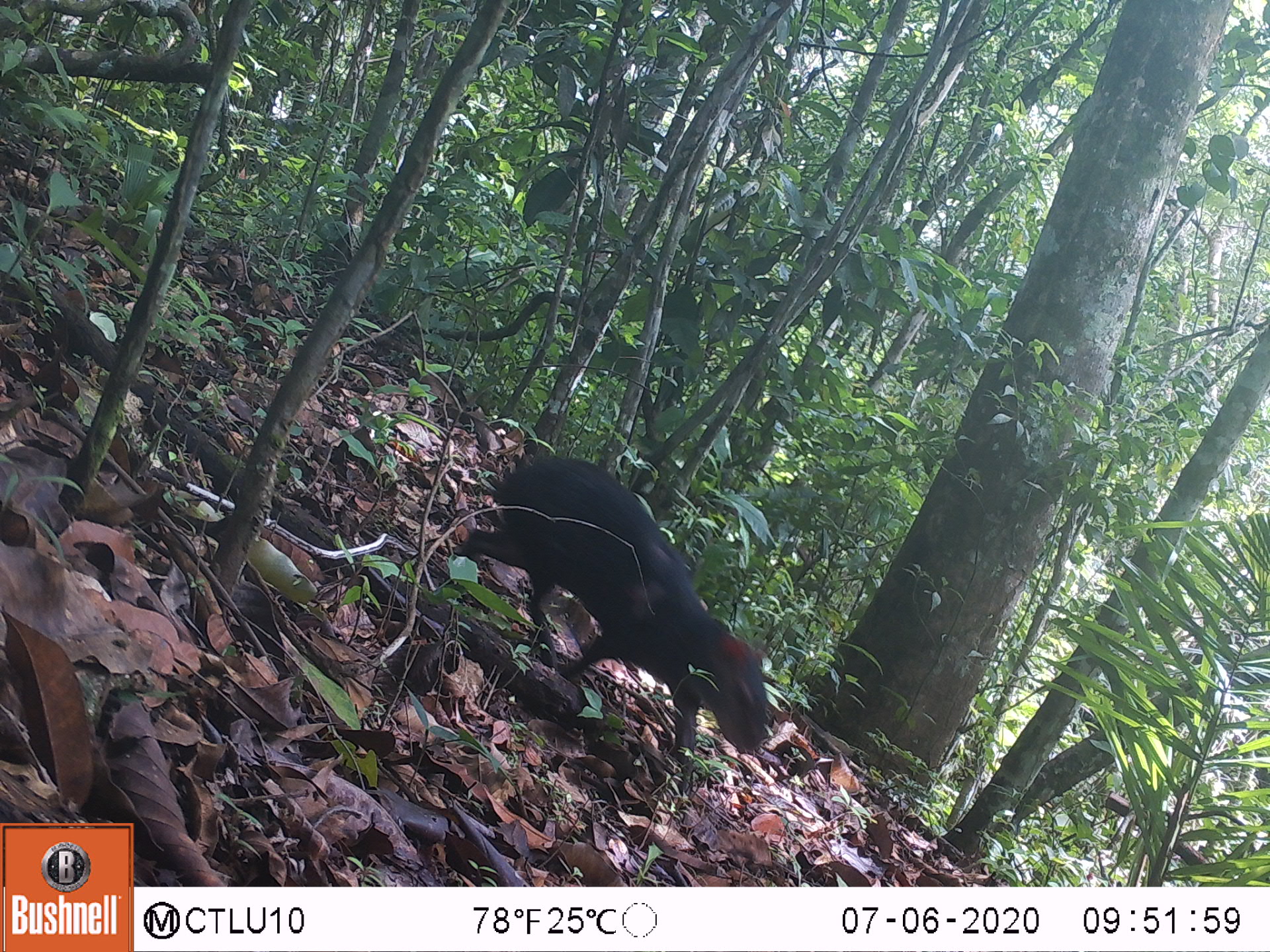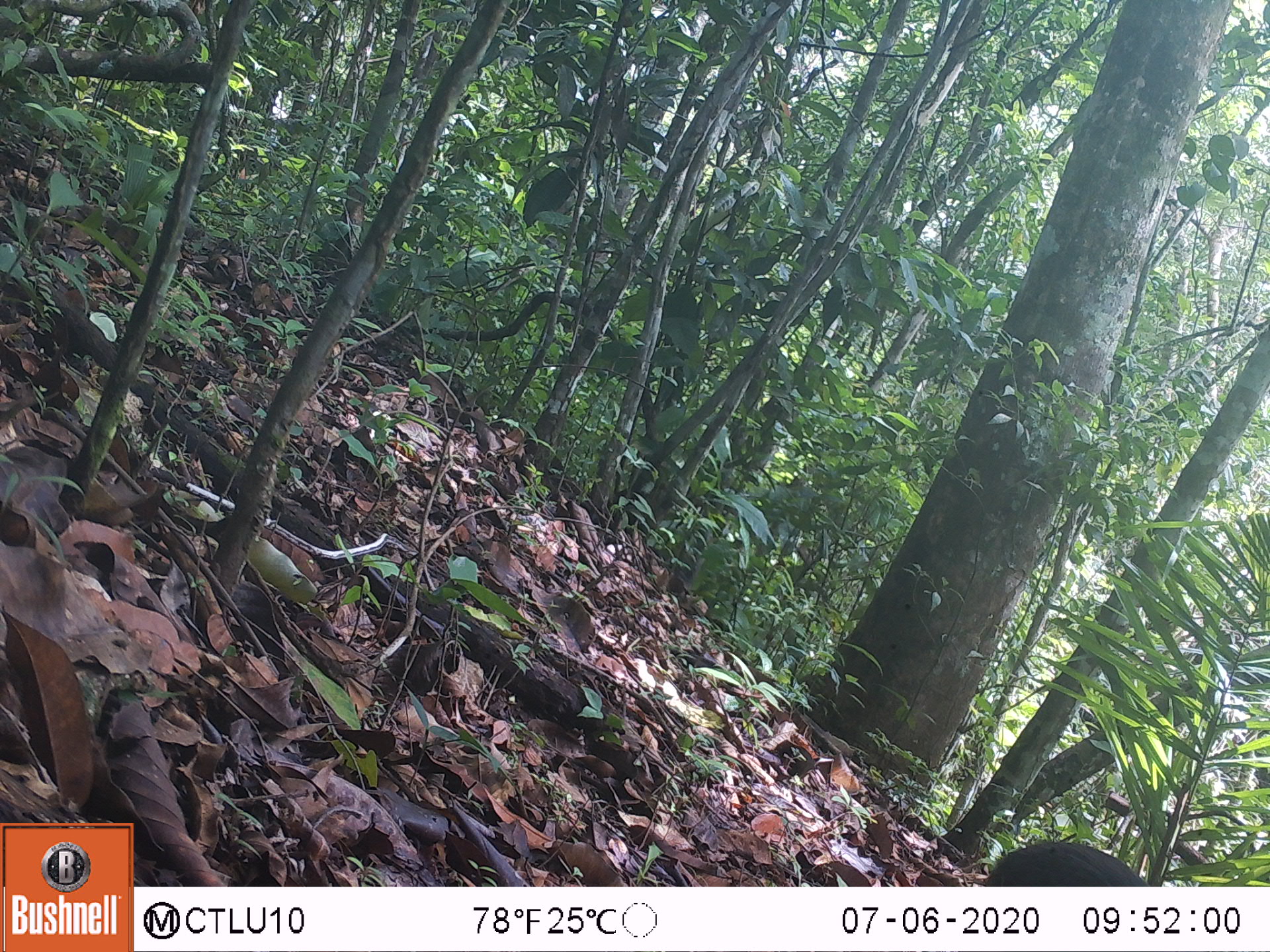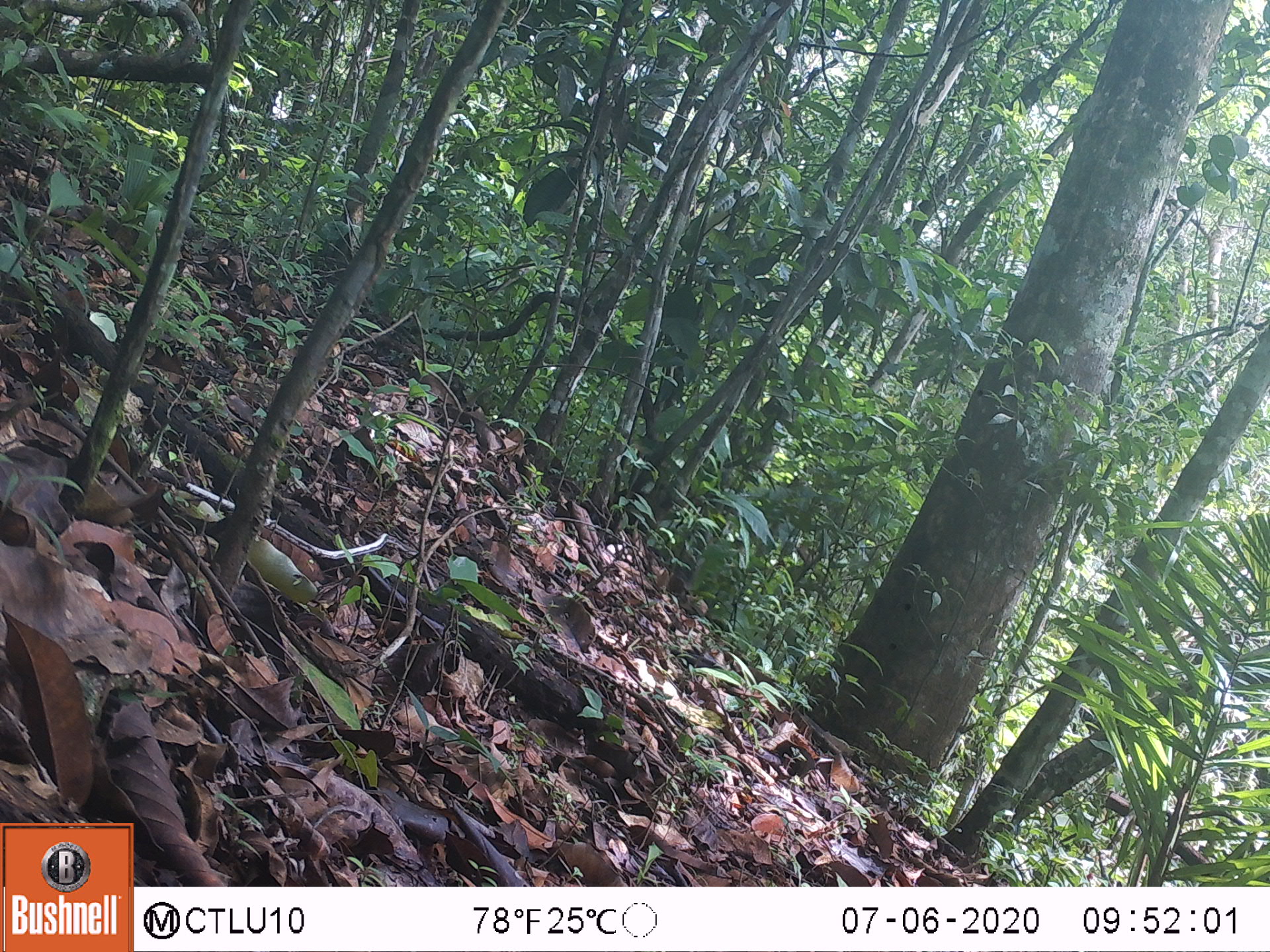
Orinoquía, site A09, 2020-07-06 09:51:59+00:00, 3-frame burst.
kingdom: Animalia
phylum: Chordata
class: Mammalia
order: Rodentia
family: Dasyproctidae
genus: Dasyprocta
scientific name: Dasyprocta fuliginosa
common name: black agouti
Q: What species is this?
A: Black agouti (Dasyprocta fuliginosa).